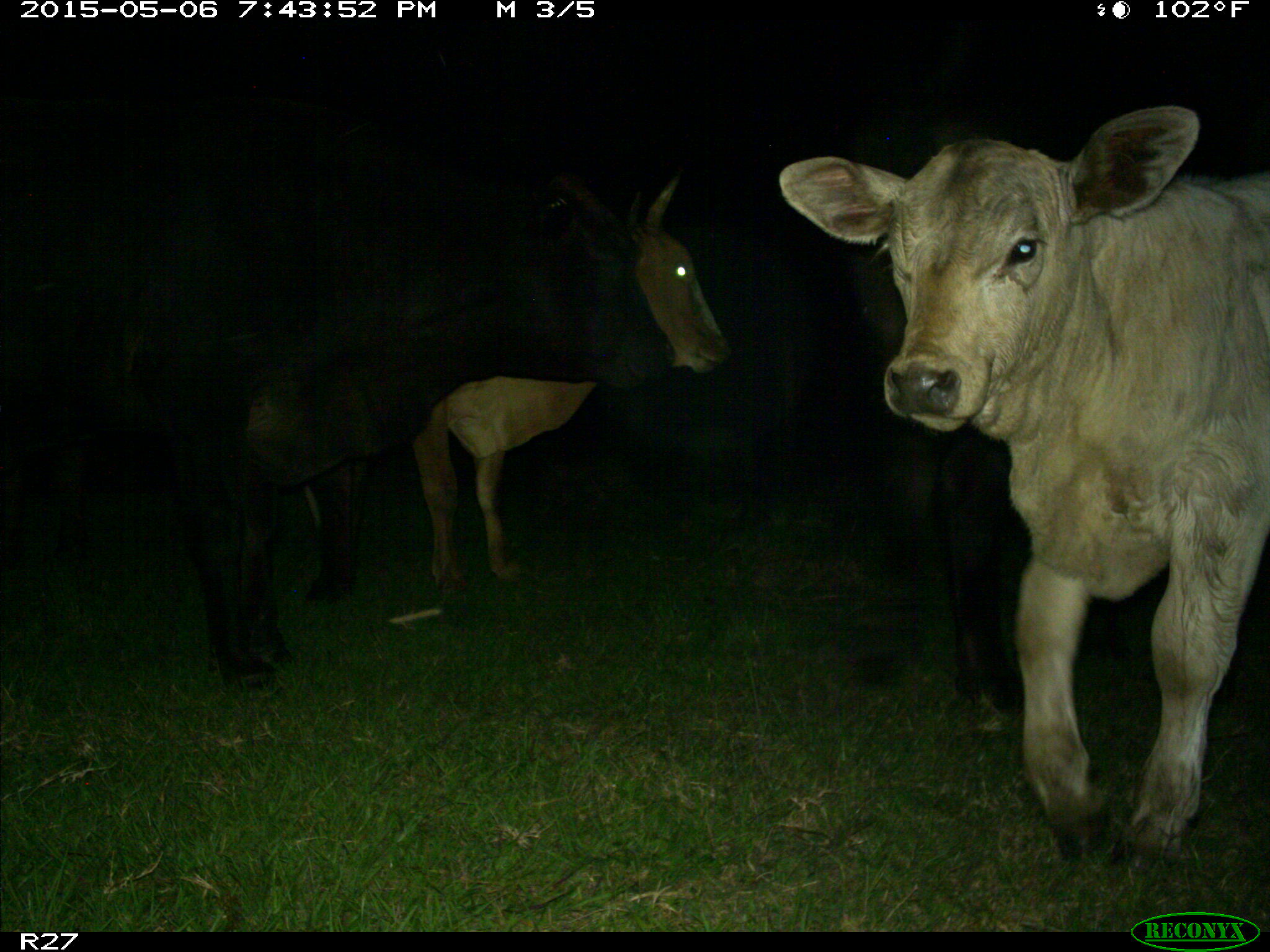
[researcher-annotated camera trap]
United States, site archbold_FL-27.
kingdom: Animalia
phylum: Chordata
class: Mammalia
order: Artiodactyla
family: Bovidae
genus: Bos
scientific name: Bos taurus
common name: domestic cow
Bos taurus (domestic cow).